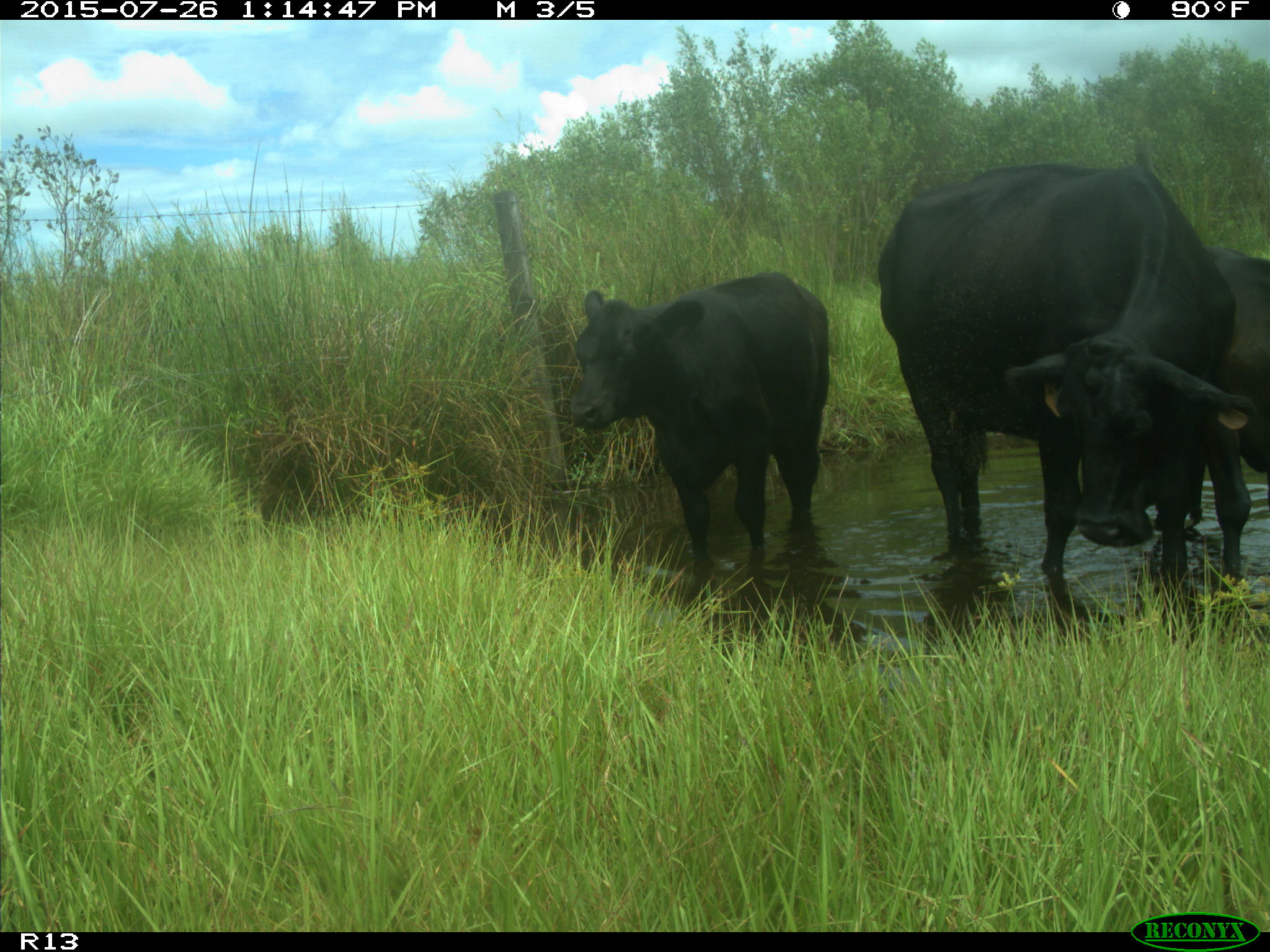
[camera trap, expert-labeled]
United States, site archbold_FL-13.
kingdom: Animalia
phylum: Chordata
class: Mammalia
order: Artiodactyla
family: Bovidae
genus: Bos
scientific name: Bos taurus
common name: domestic cow